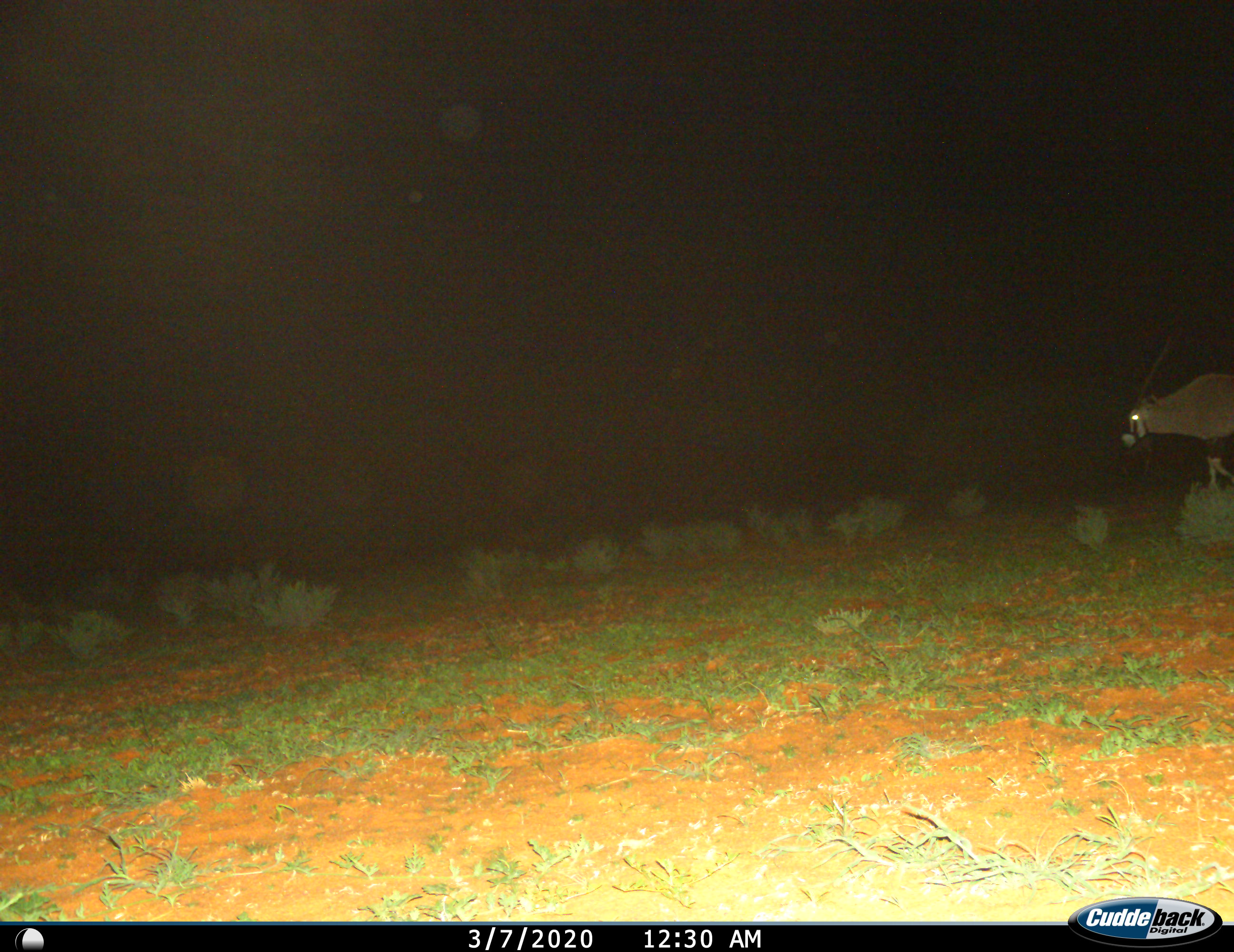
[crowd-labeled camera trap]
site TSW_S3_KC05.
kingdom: Animalia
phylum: Chordata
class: Mammalia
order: Artiodactyla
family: Bovidae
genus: Oryx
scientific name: Oryx gazella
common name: gemsbok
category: oryx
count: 1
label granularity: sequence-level